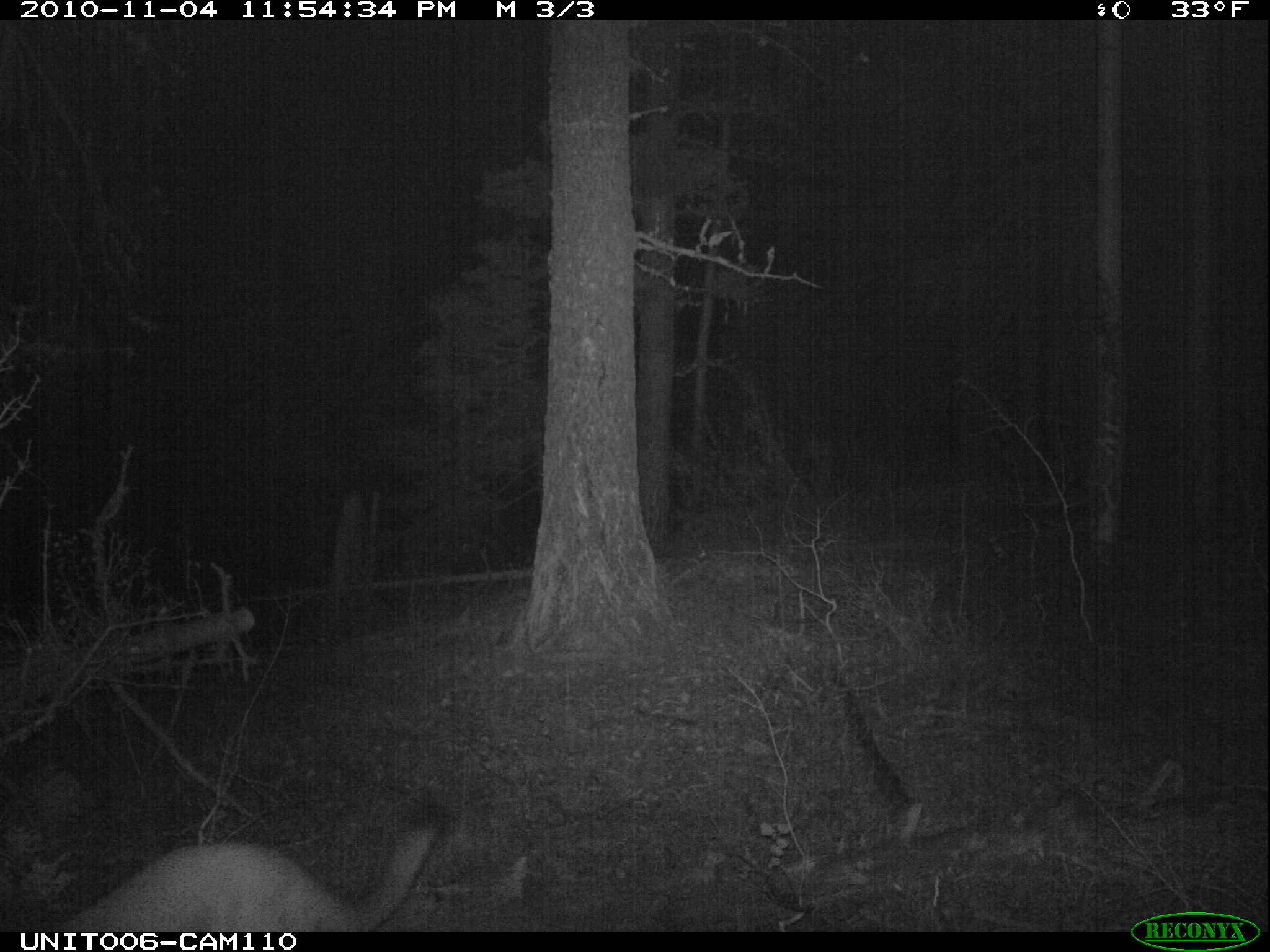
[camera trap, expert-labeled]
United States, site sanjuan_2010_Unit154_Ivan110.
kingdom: Animalia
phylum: Chordata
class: Mammalia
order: Carnivora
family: Felidae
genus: Puma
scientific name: Puma concolor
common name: mountain lion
Puma concolor (mountain lion).